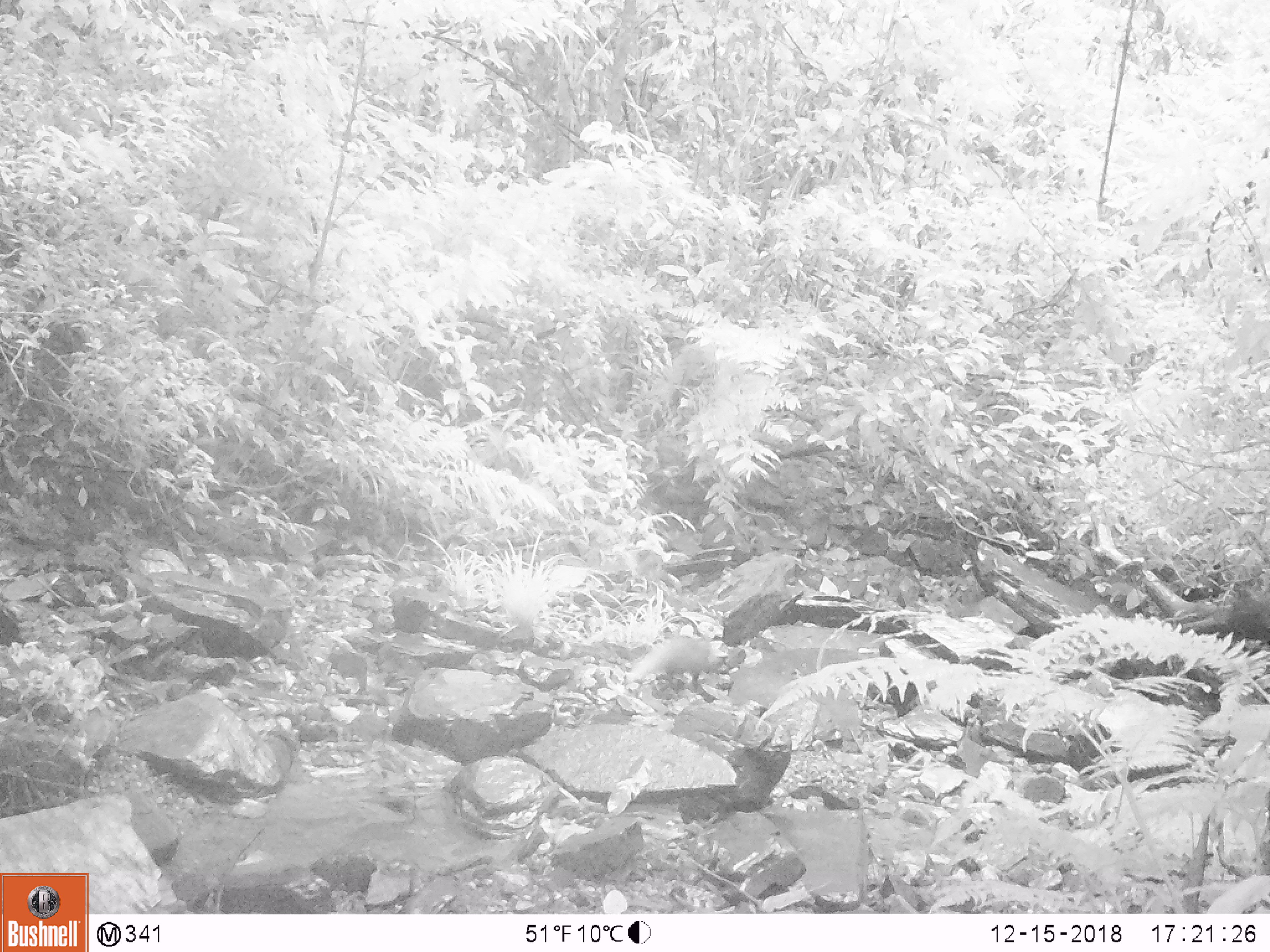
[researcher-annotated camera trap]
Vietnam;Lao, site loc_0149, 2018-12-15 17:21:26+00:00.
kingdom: Animalia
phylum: Chordata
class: Mammalia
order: Carnivora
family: Herpestidae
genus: Urva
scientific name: Urva urva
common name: crab-eating mongoose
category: crab eating mongoose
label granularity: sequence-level